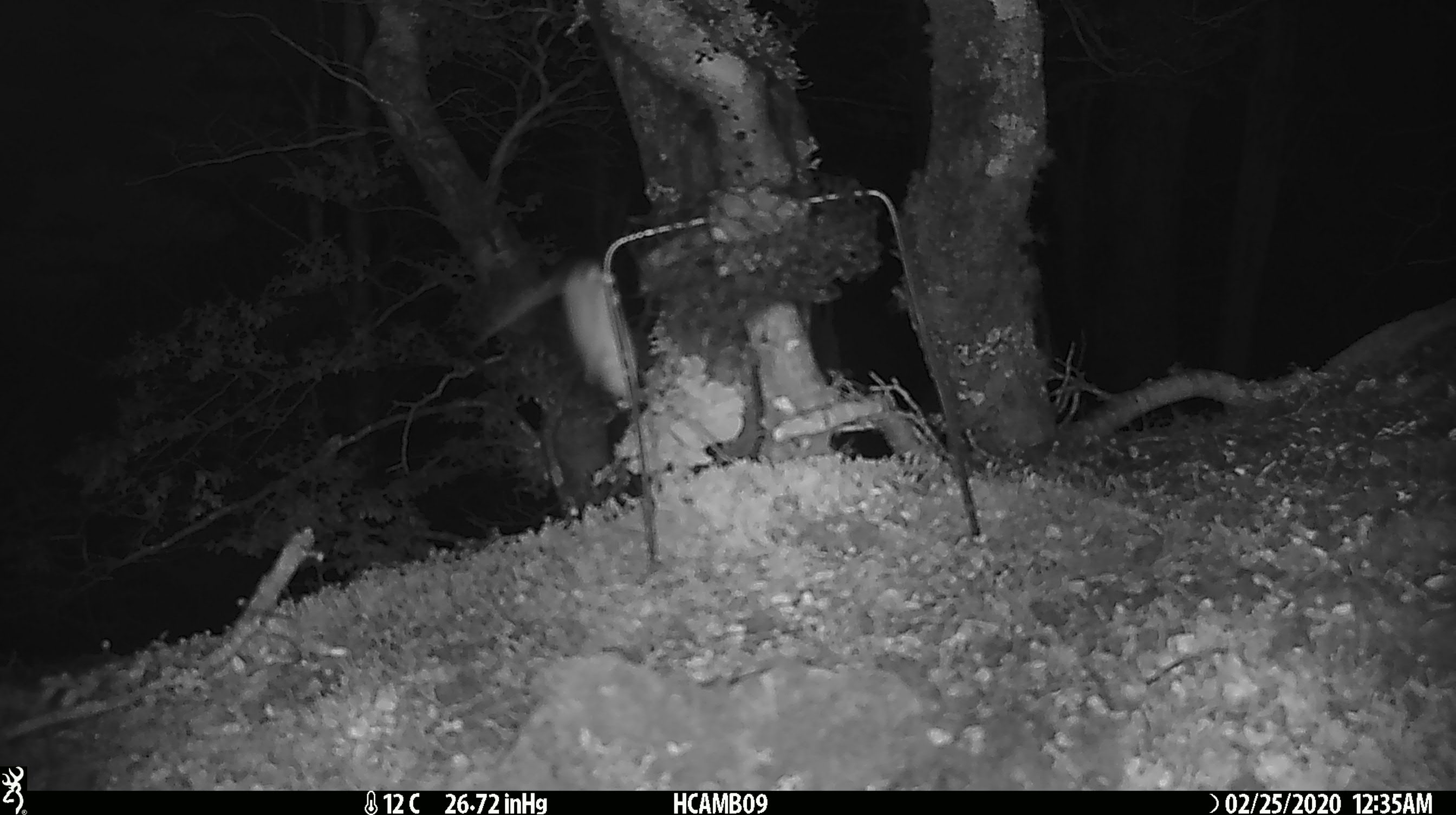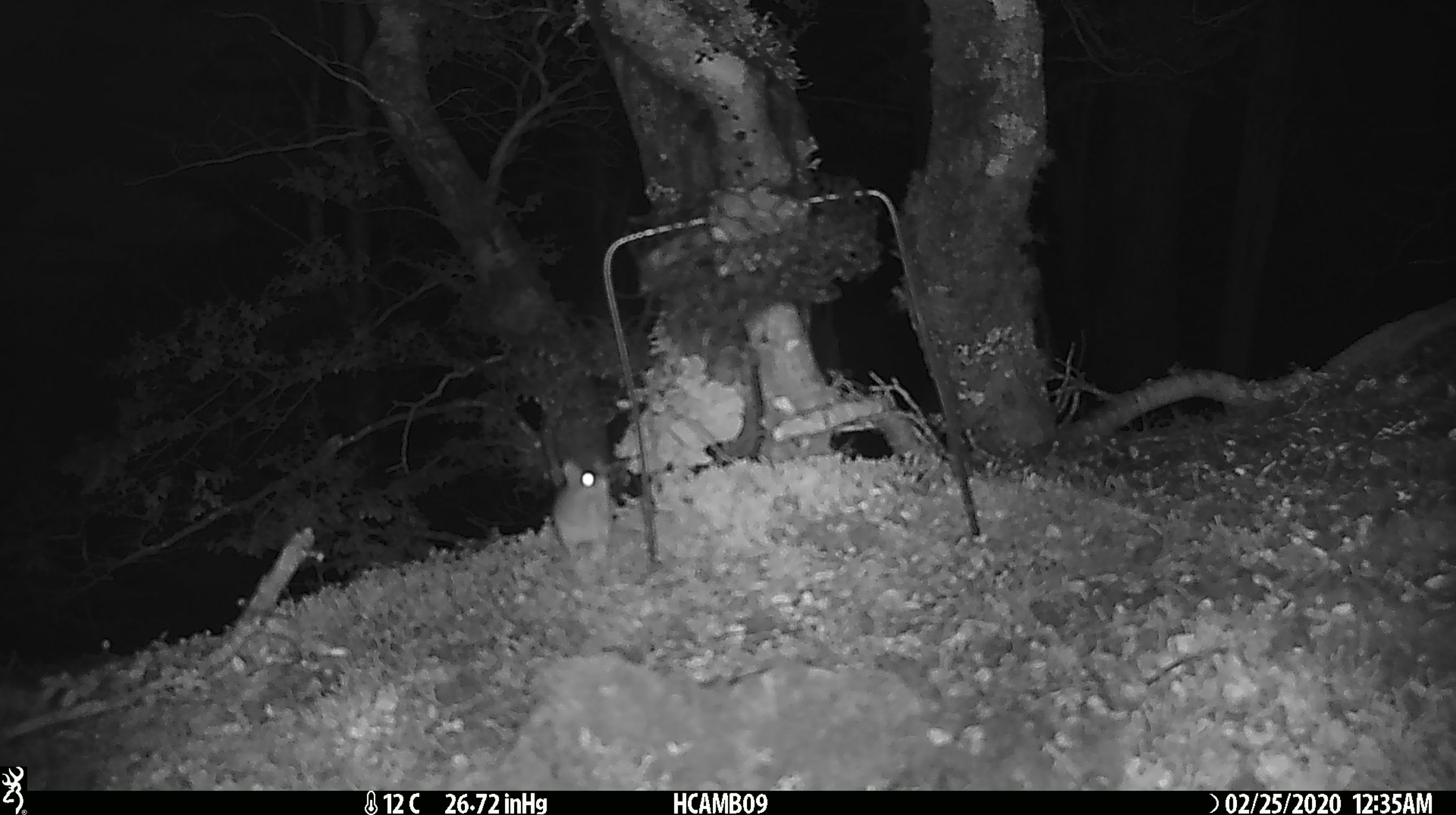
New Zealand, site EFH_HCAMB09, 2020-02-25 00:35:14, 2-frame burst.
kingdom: Animalia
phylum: Chordata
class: Mammalia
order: Rodentia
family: Muridae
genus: Mus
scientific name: Mus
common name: mouse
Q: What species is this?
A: Mouse (Mus).